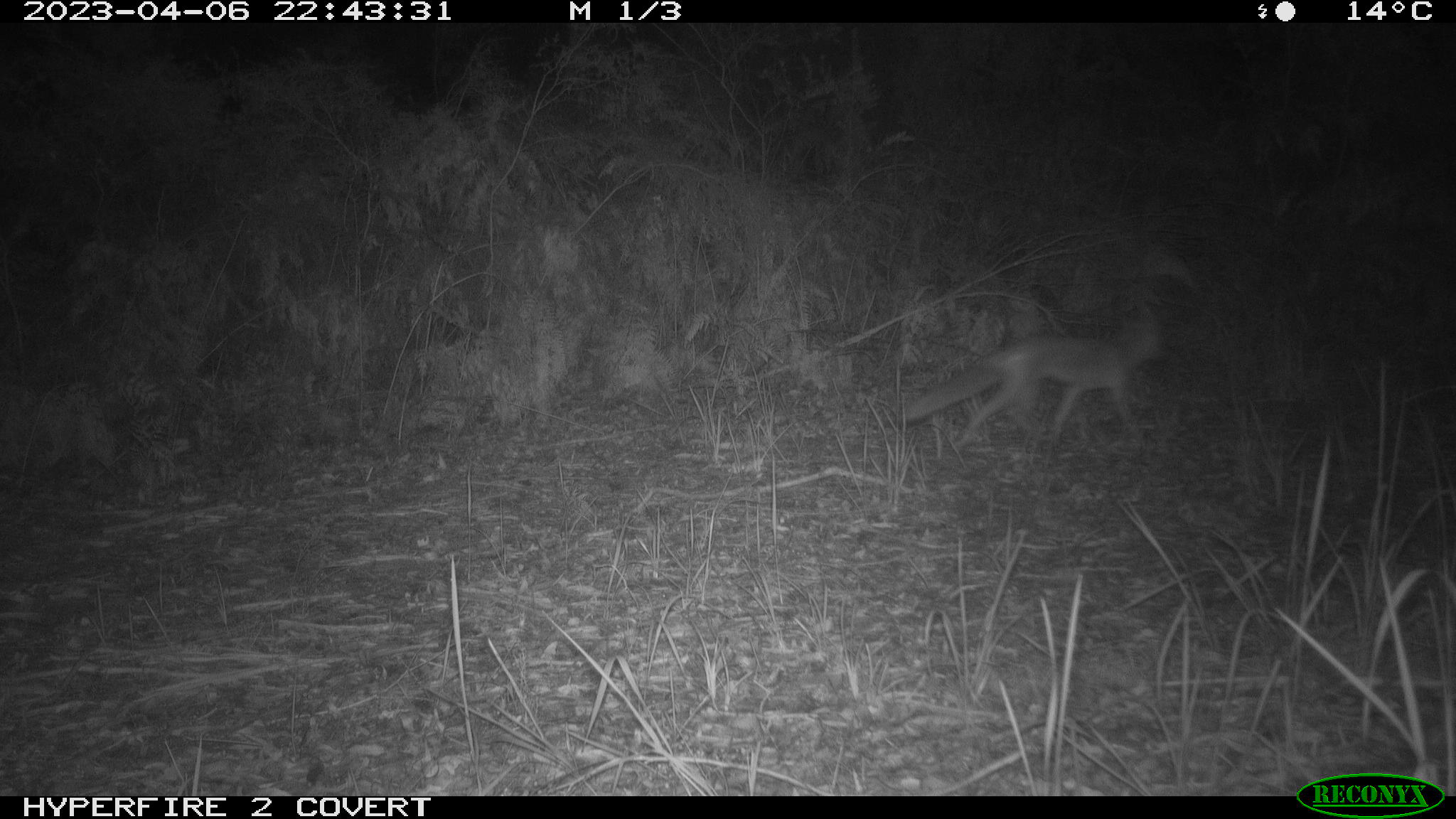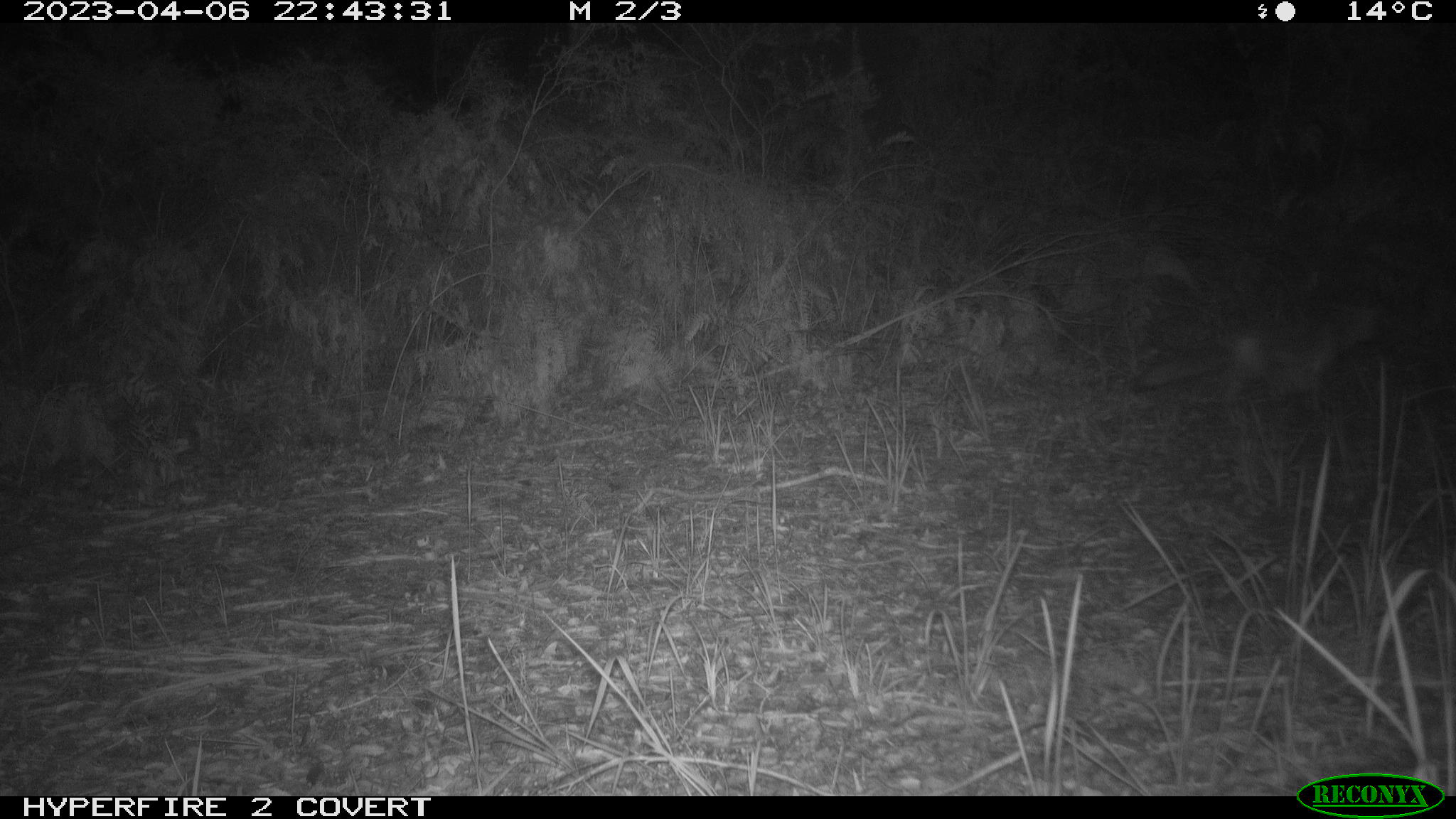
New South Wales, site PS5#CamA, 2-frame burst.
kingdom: Animalia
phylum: Chordata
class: Mammalia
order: Carnivora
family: Canidae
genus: Vulpes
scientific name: Vulpes vulpes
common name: red fox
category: fox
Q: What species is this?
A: Fox (red fox) (Vulpes vulpes).